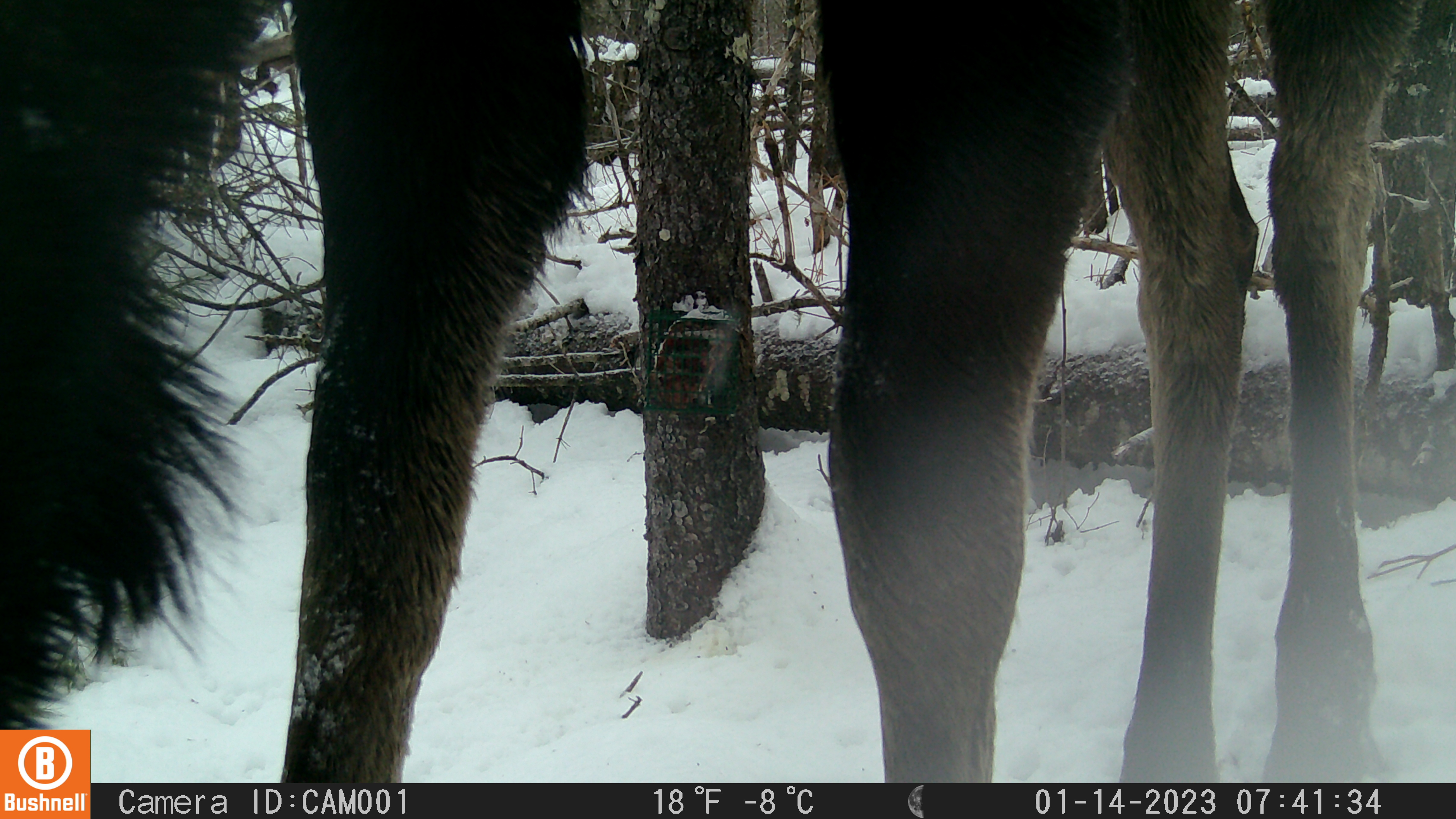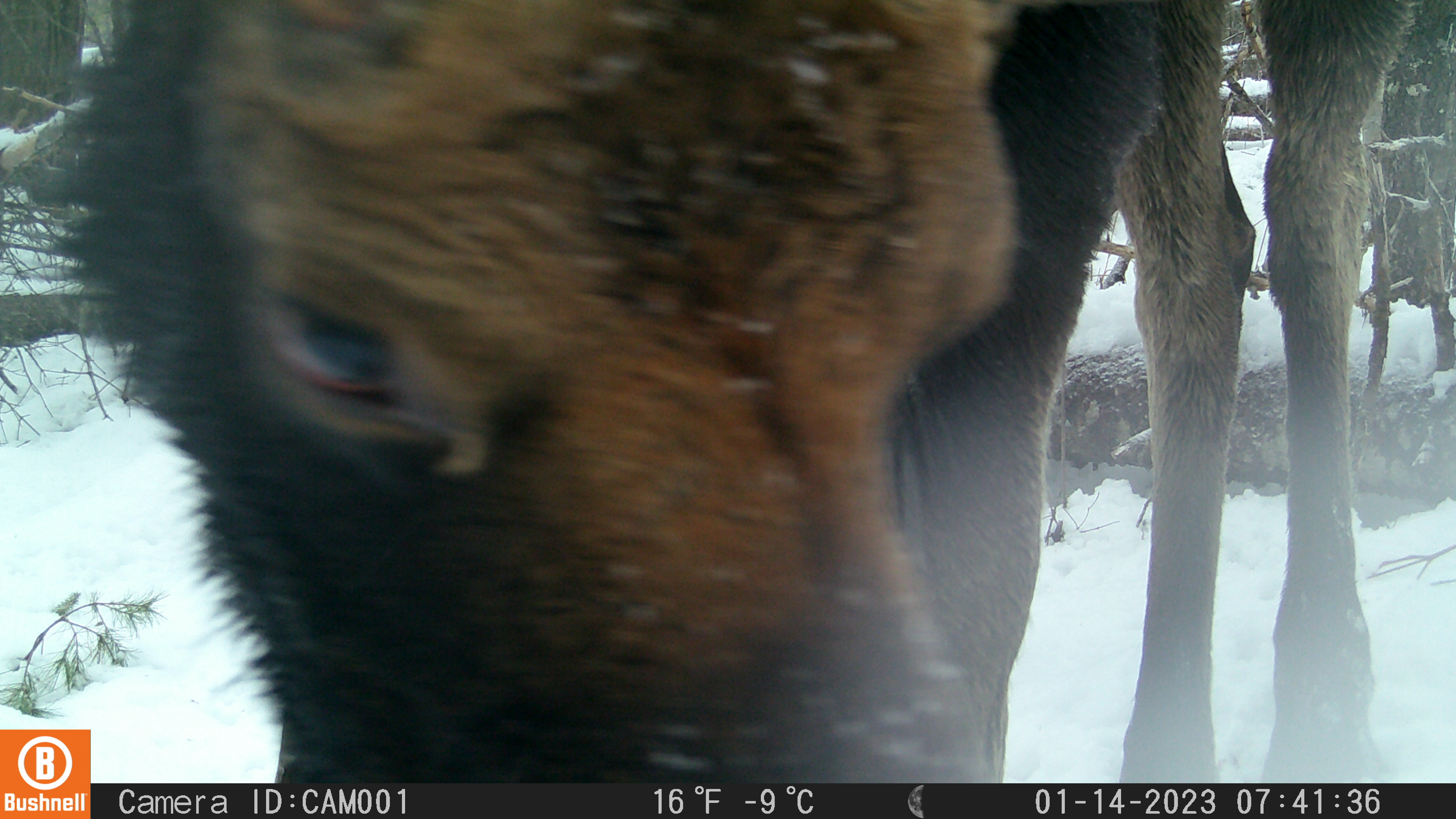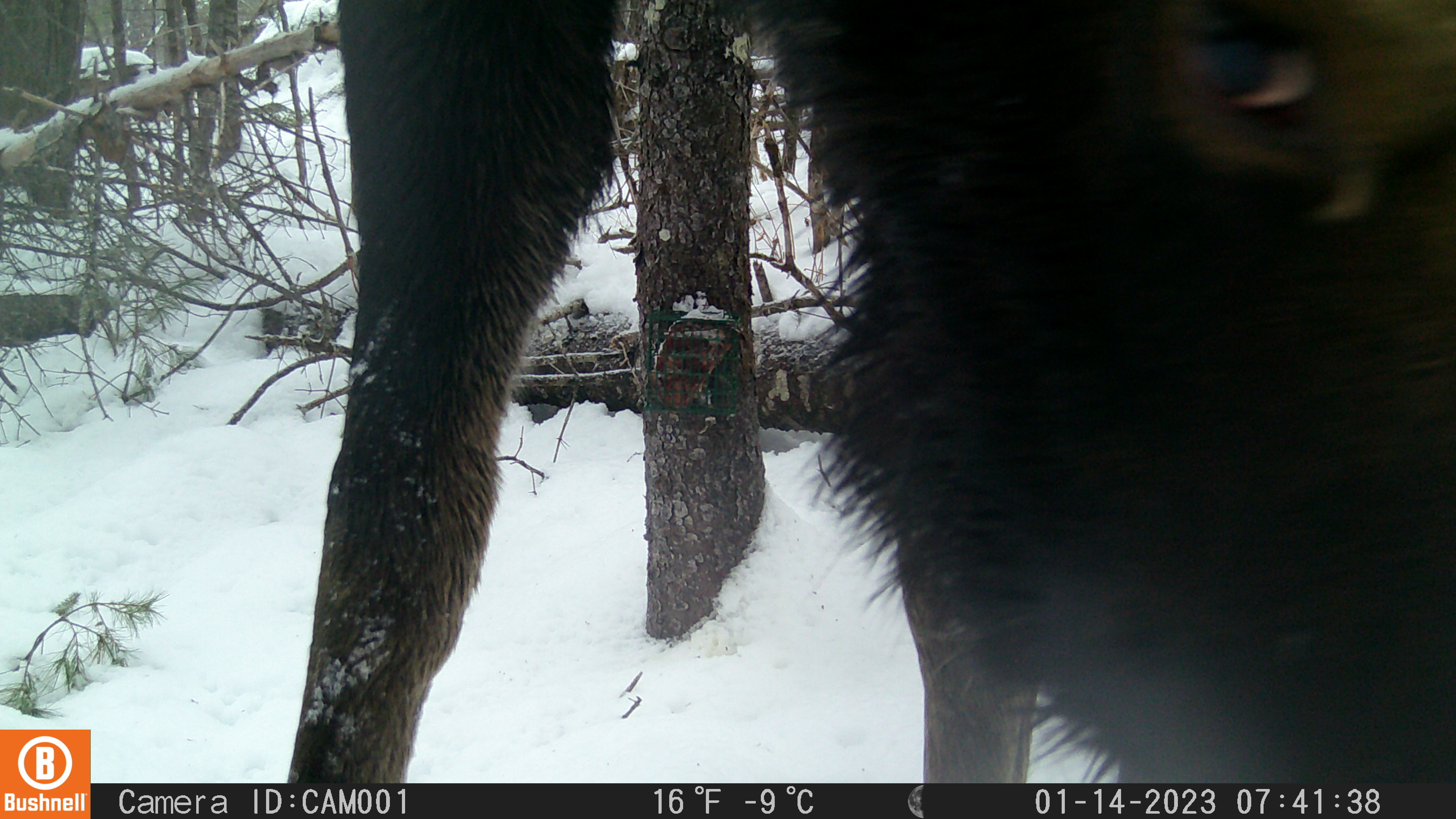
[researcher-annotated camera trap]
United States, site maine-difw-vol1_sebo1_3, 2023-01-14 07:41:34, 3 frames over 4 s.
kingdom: Animalia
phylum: Chordata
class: Mammalia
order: Artiodactyla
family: Cervidae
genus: Alces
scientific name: Alces alces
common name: moose